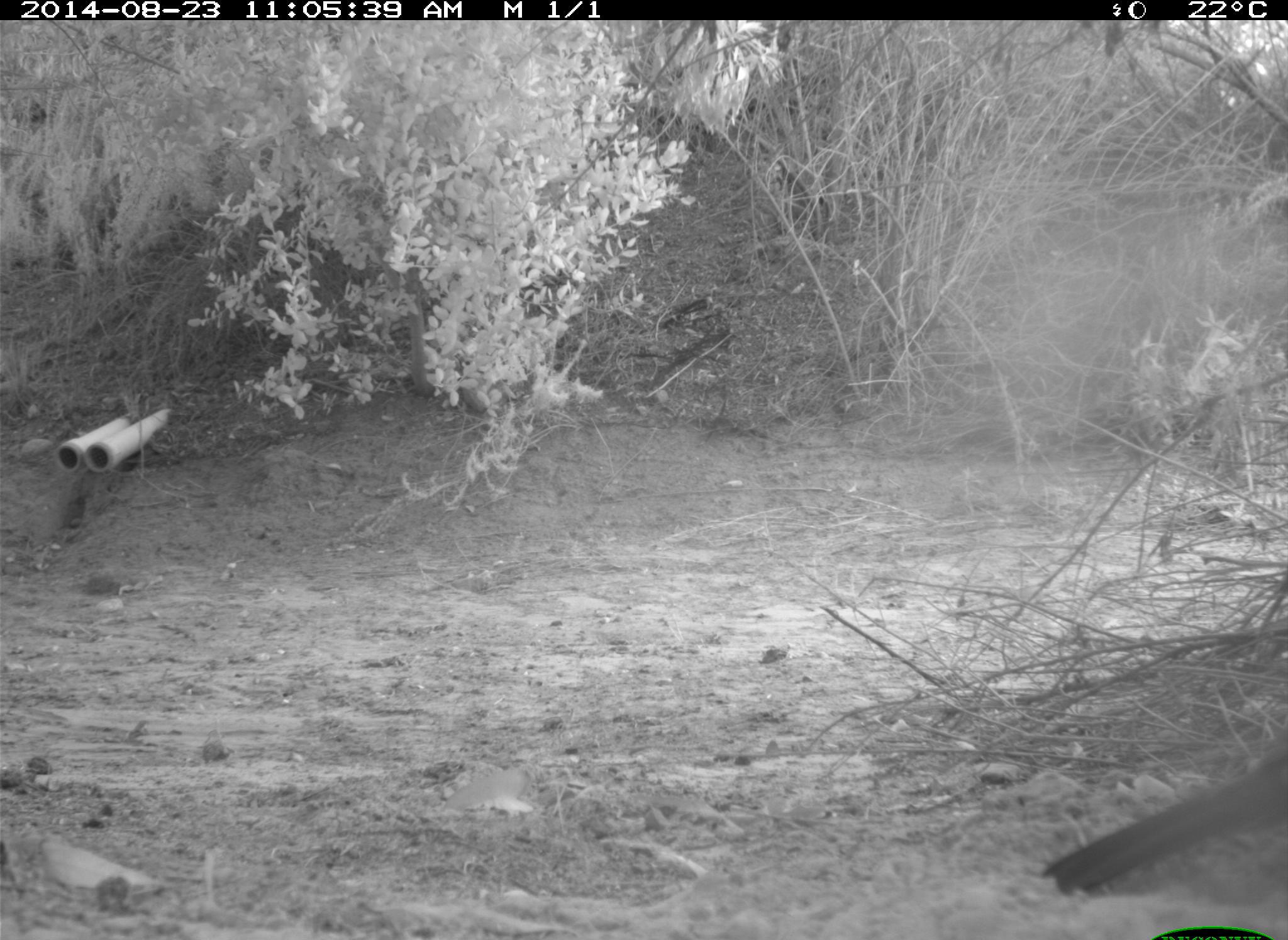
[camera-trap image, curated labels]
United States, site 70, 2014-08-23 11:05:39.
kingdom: Animalia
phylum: Chordata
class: Aves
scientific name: Aves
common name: bird